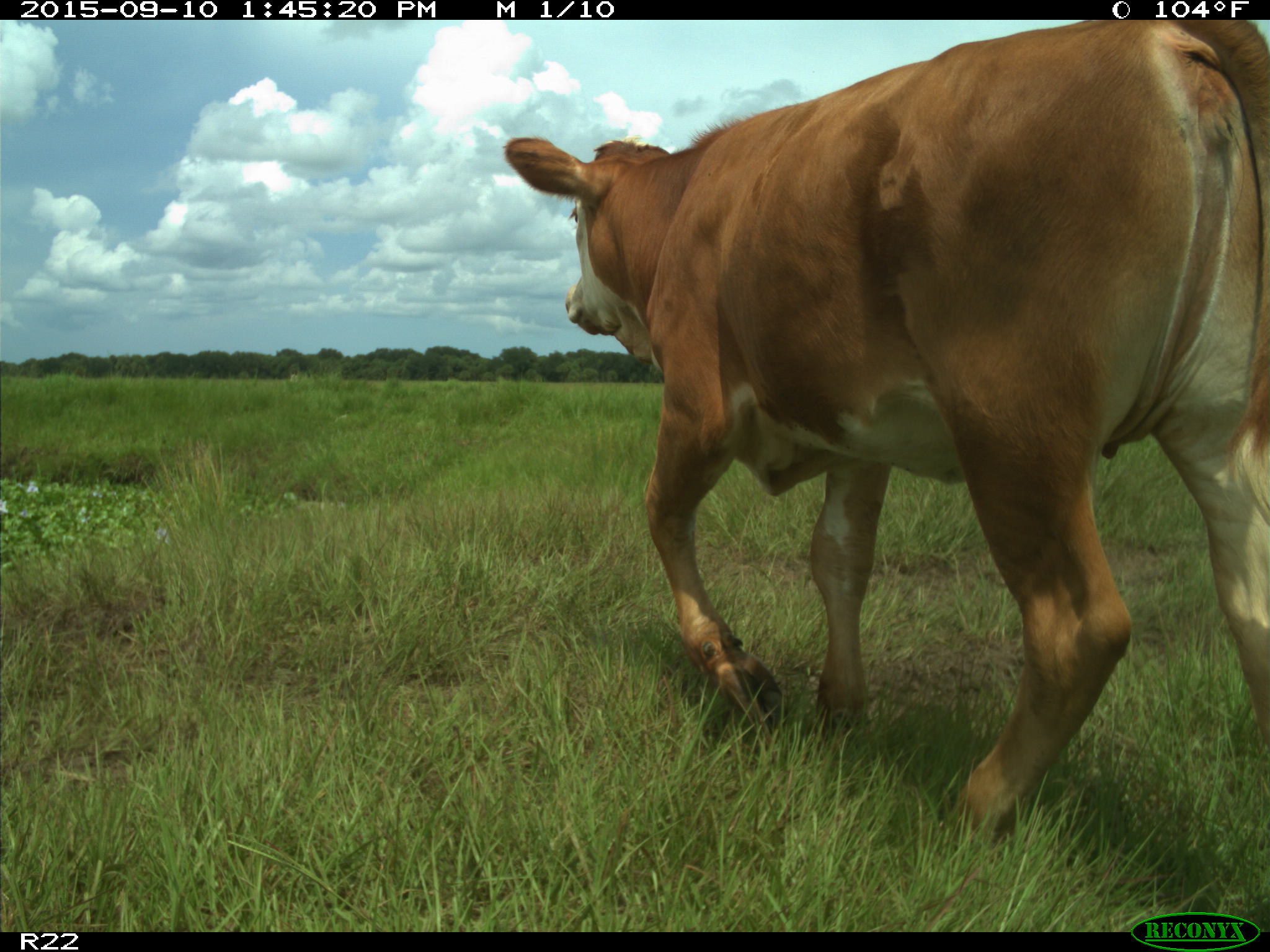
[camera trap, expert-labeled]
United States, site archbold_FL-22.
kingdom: Animalia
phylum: Chordata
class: Mammalia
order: Artiodactyla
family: Bovidae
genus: Bos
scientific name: Bos taurus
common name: domestic cow